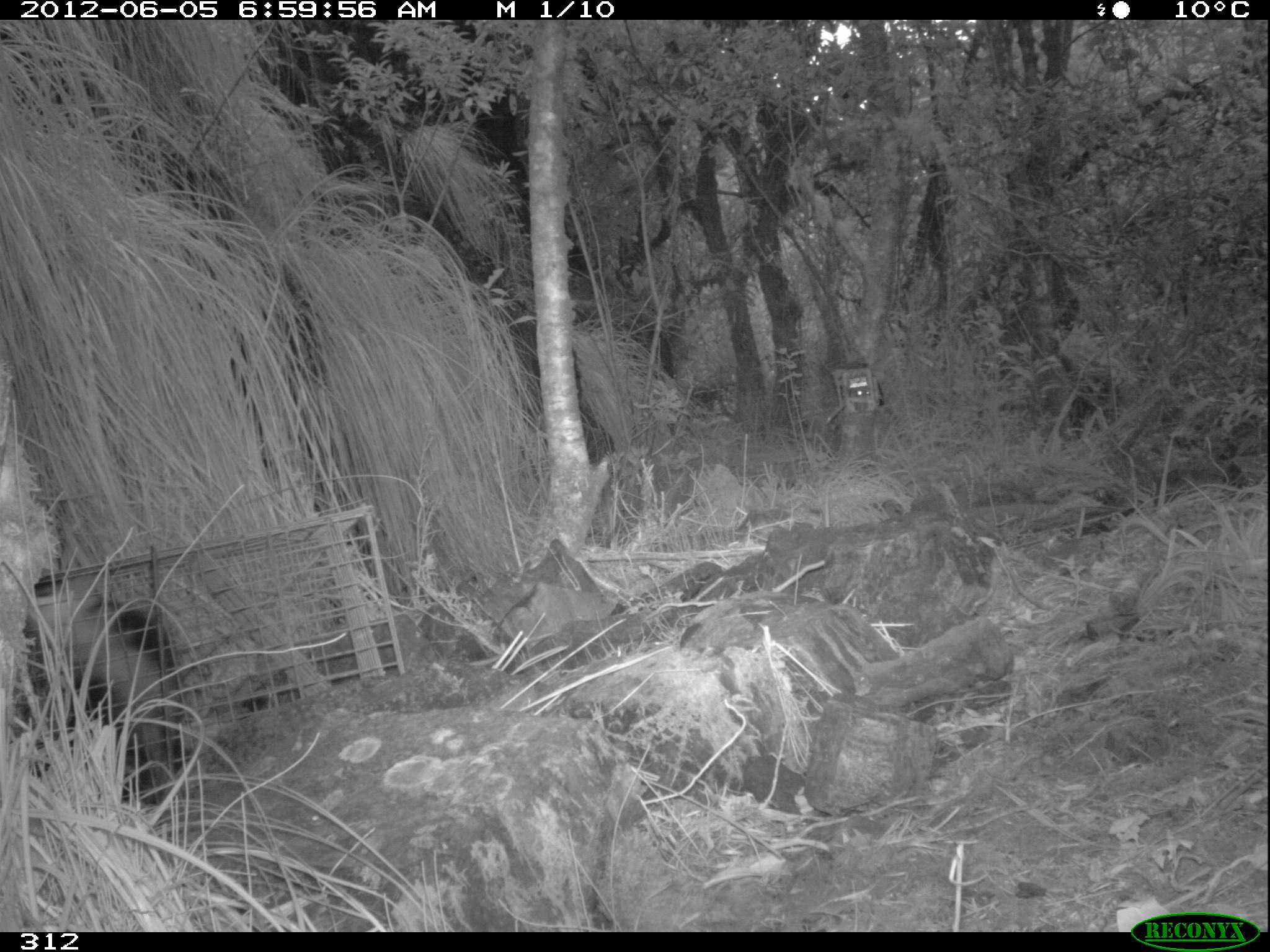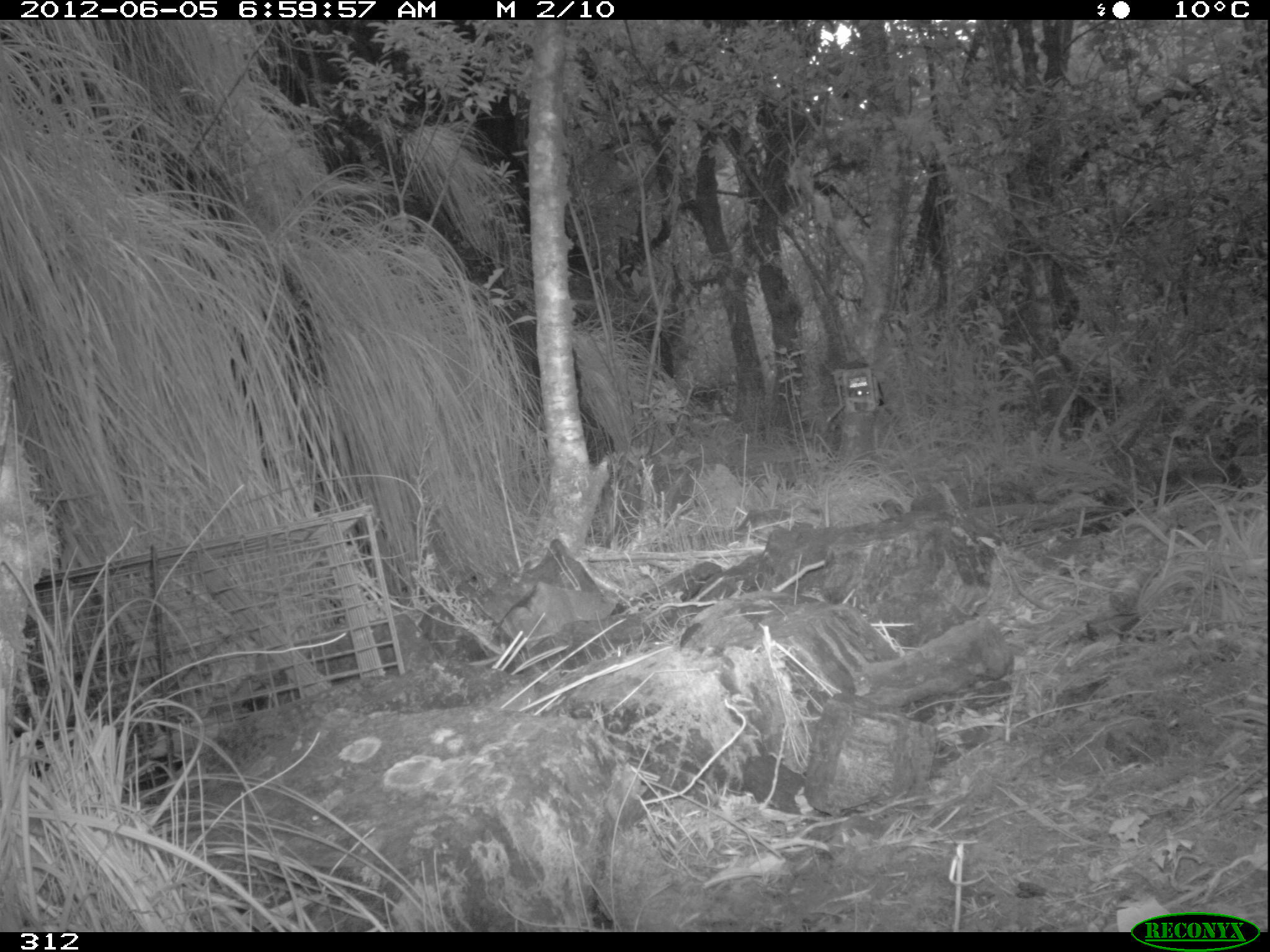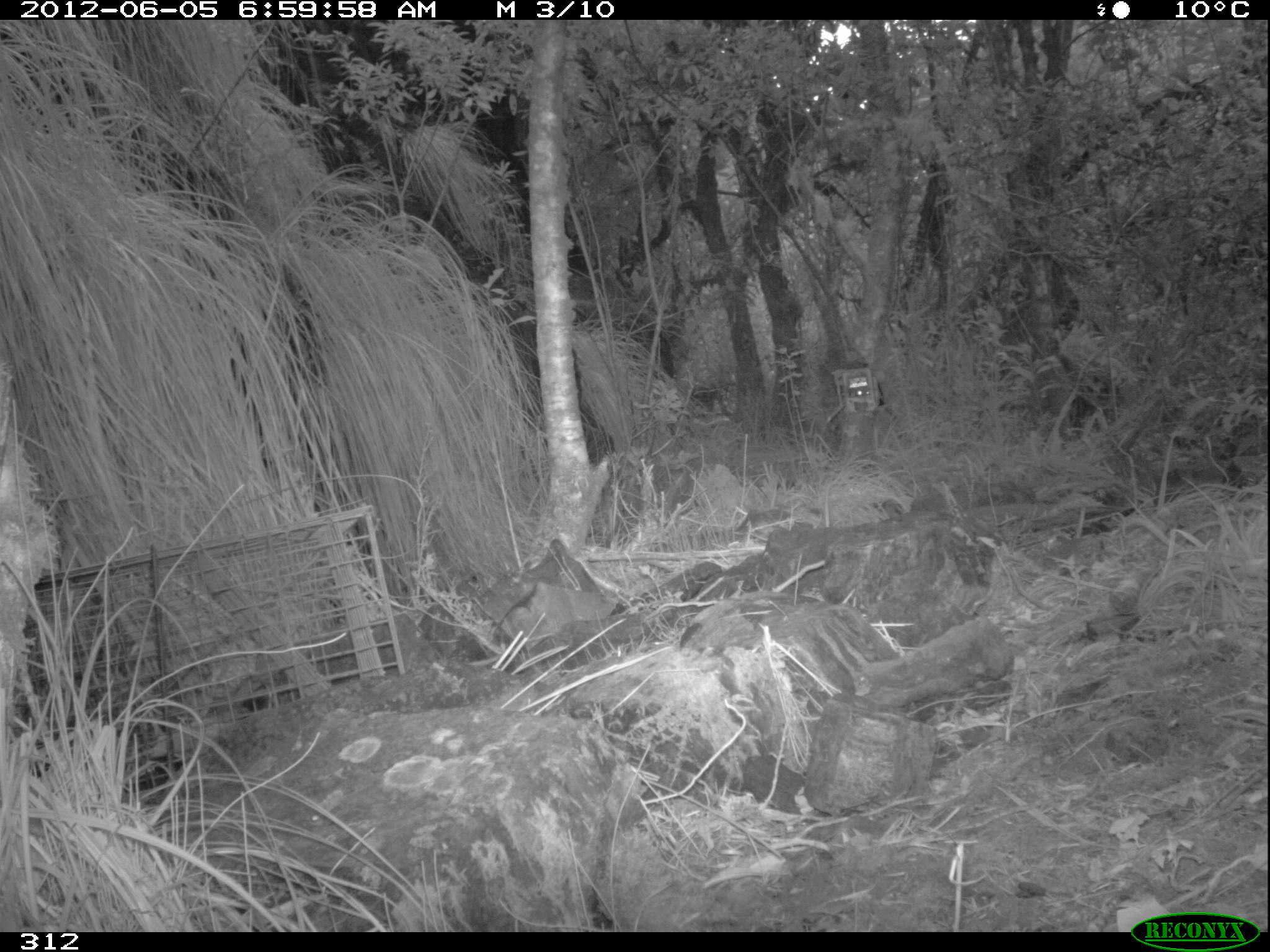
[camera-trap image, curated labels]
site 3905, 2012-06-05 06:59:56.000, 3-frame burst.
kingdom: Animalia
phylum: Chordata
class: Mammalia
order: Didelphimorphia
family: Didelphidae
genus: Didelphis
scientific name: Didelphis pernigra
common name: andean white-eared opossum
Didelphis pernigra (andean white-eared opossum).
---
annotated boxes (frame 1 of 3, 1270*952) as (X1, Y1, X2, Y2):
didelphis pernigra: (14, 572, 196, 810)